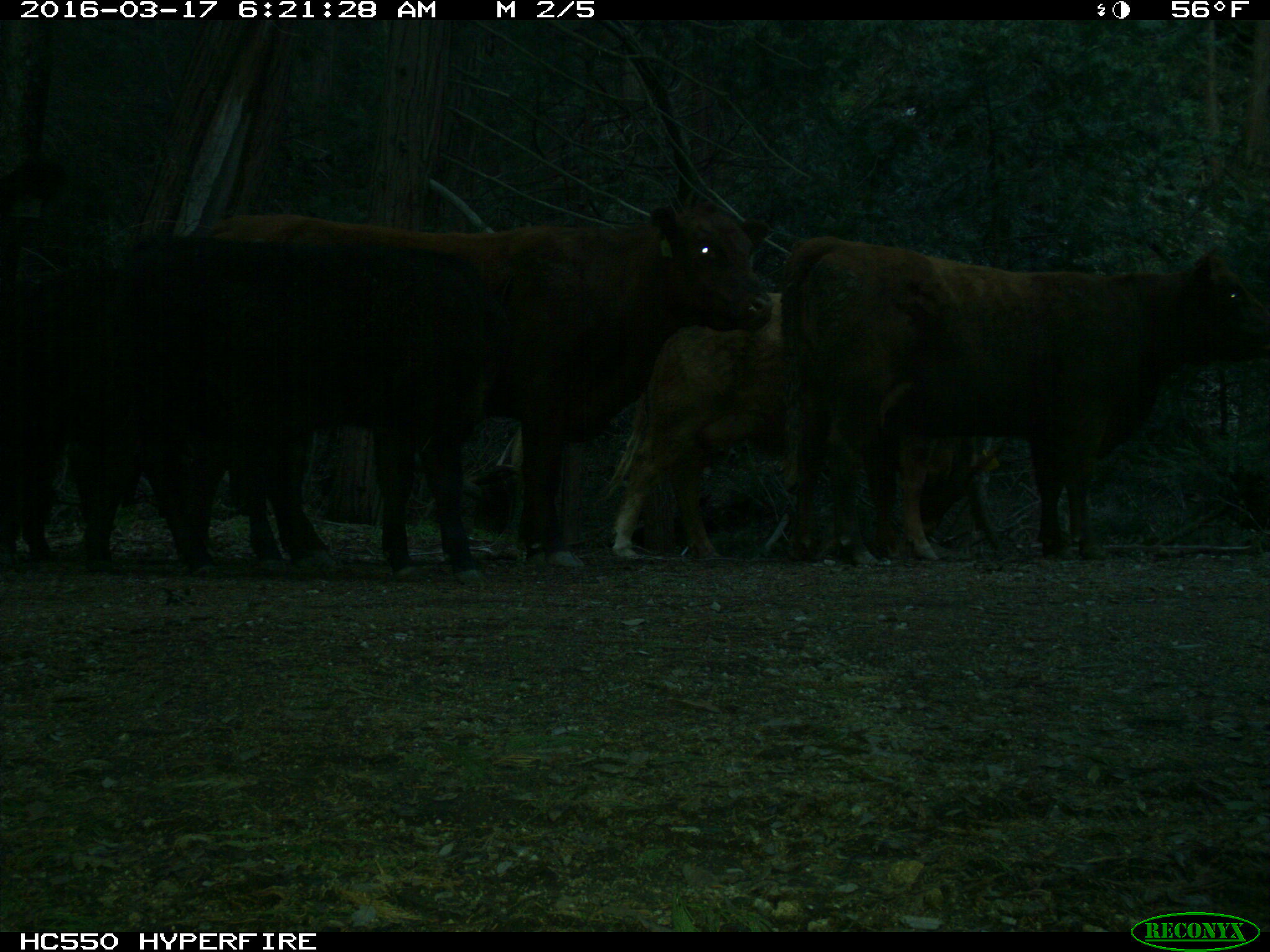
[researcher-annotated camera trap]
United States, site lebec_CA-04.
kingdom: Animalia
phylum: Chordata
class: Mammalia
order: Artiodactyla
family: Bovidae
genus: Bos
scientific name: Bos taurus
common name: domestic cow